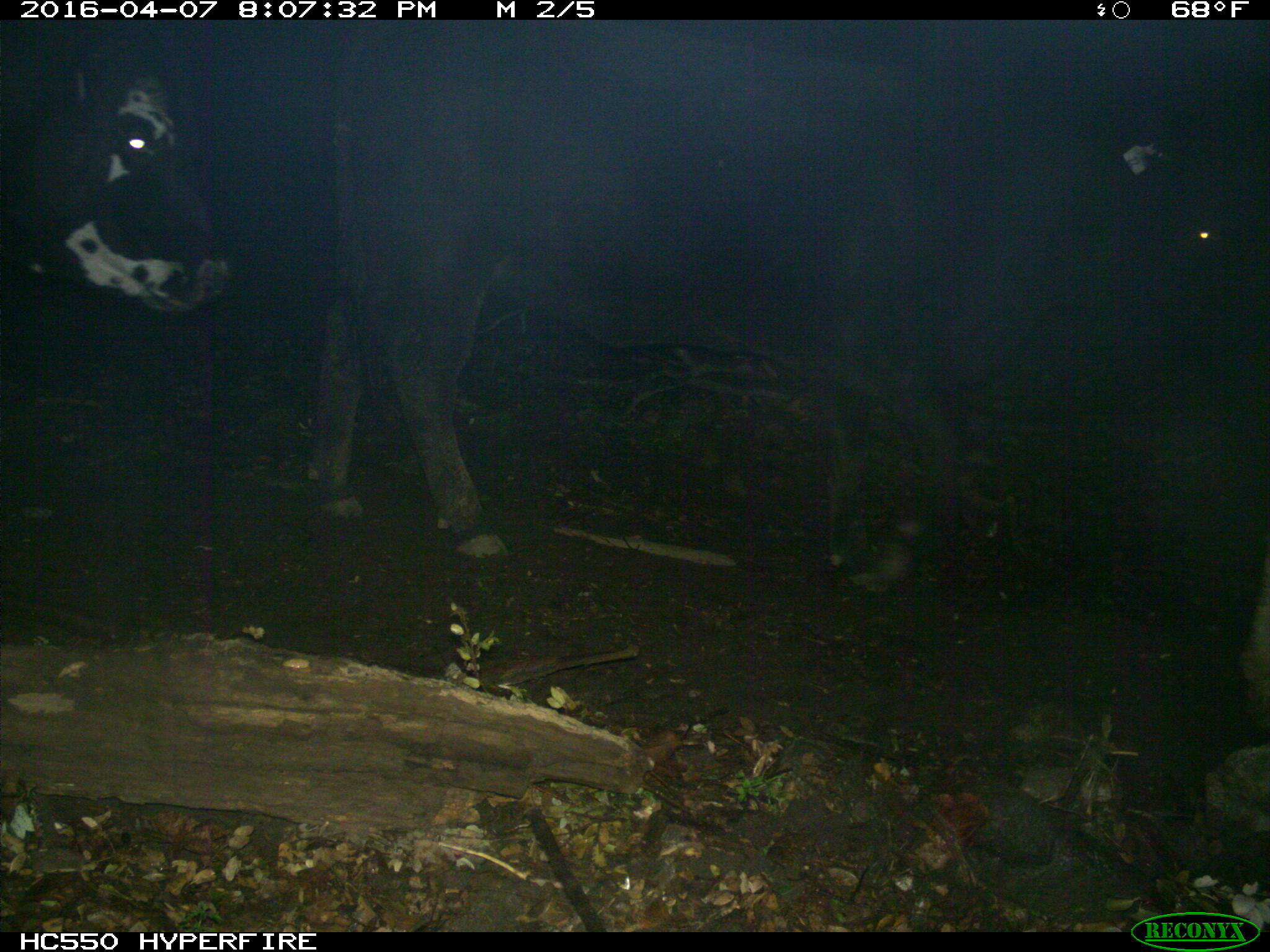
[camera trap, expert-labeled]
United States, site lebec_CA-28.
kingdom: Animalia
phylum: Chordata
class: Mammalia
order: Artiodactyla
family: Bovidae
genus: Bos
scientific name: Bos taurus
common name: domestic cow